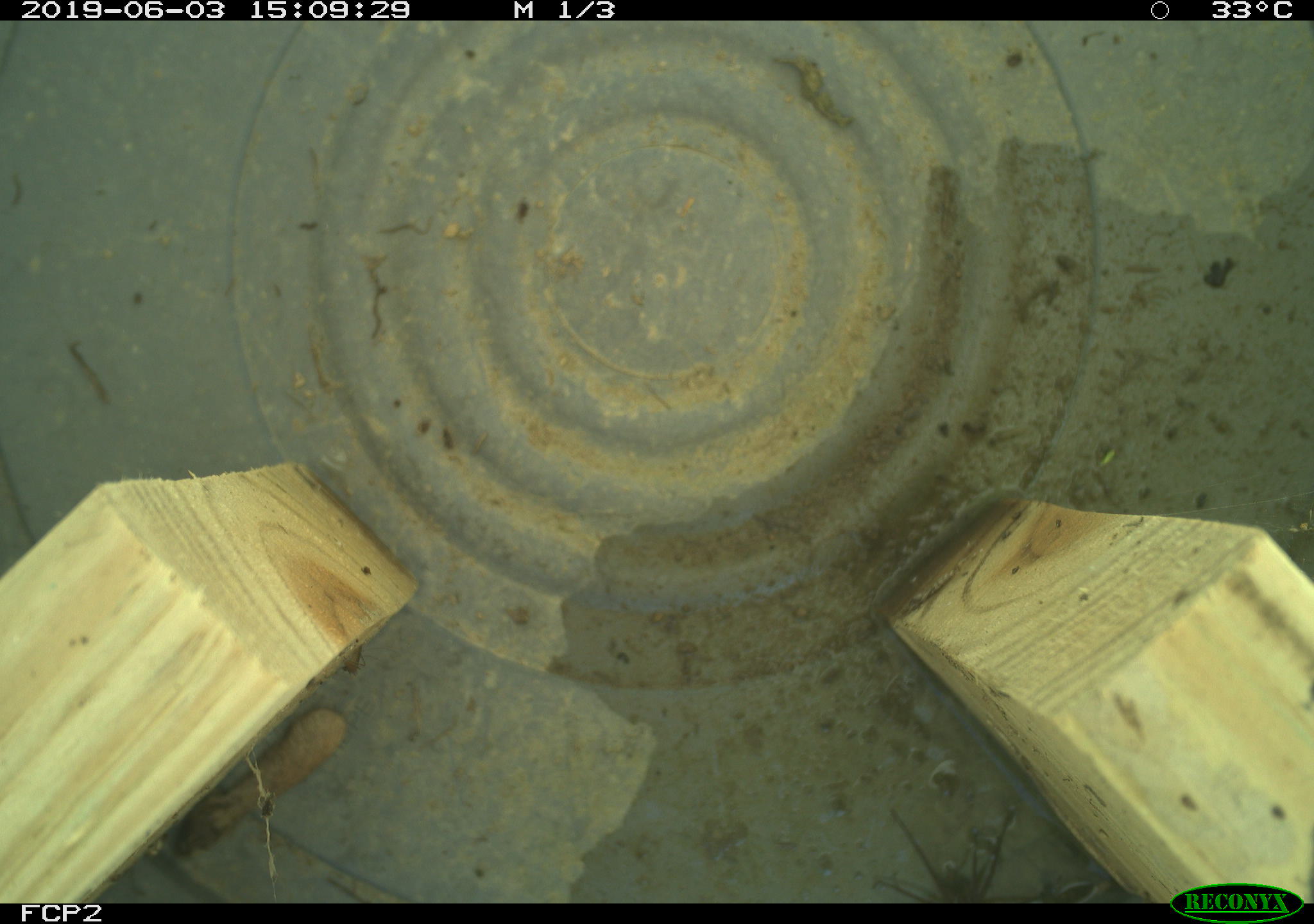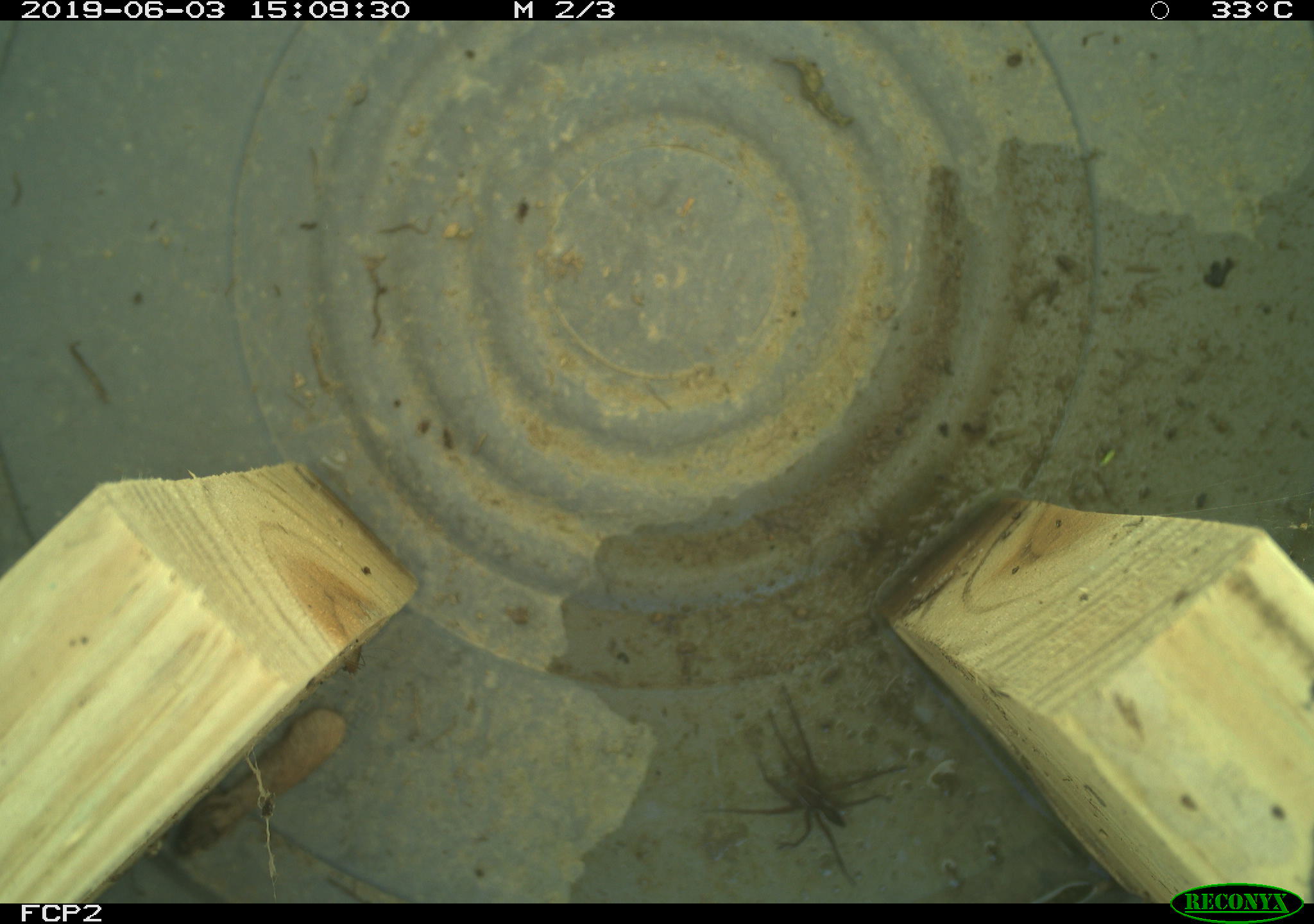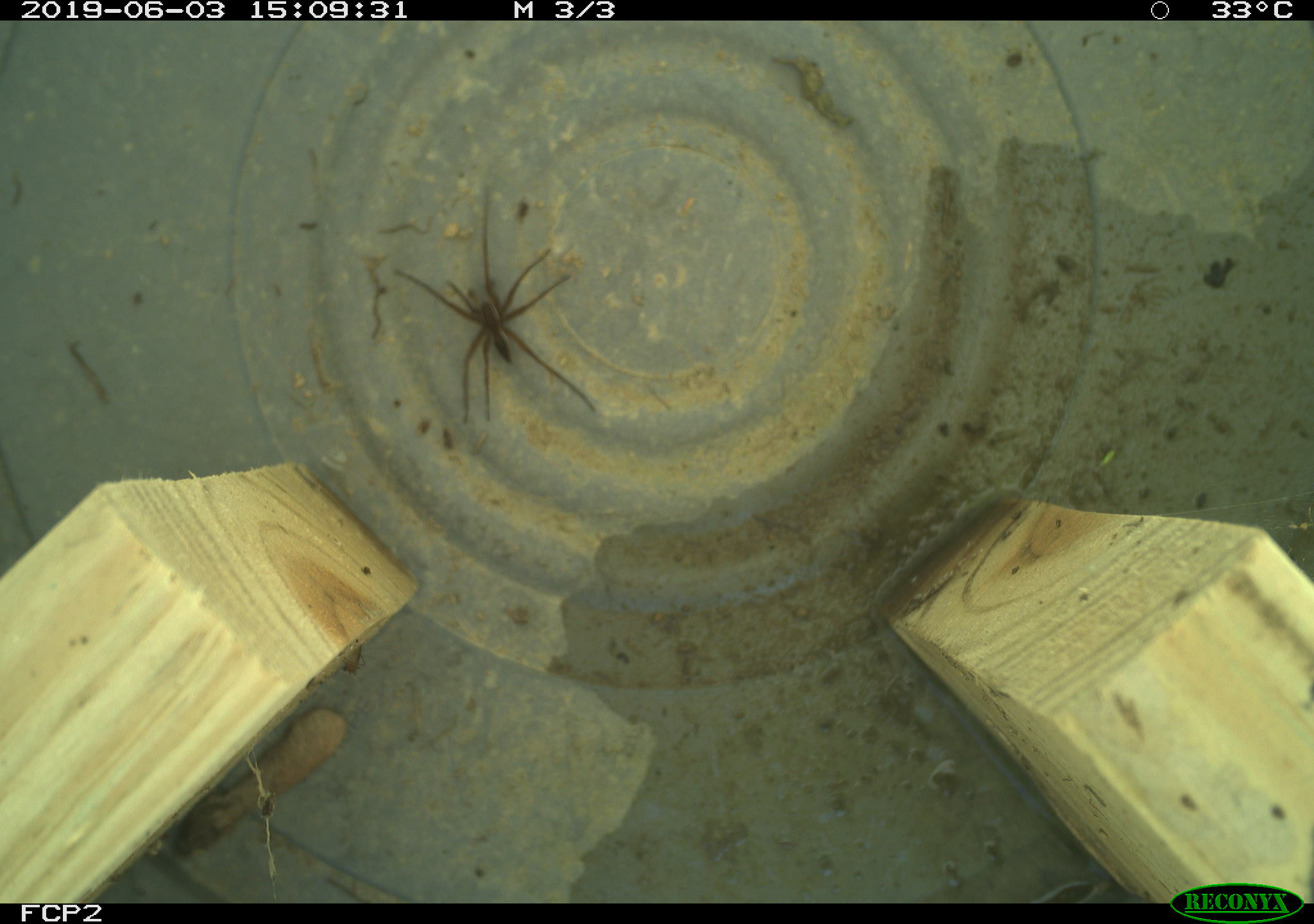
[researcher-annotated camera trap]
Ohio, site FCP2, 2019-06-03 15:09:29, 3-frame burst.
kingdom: Animalia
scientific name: Animalia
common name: animal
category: invertebrate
Invertebrate (animal) (Animalia).